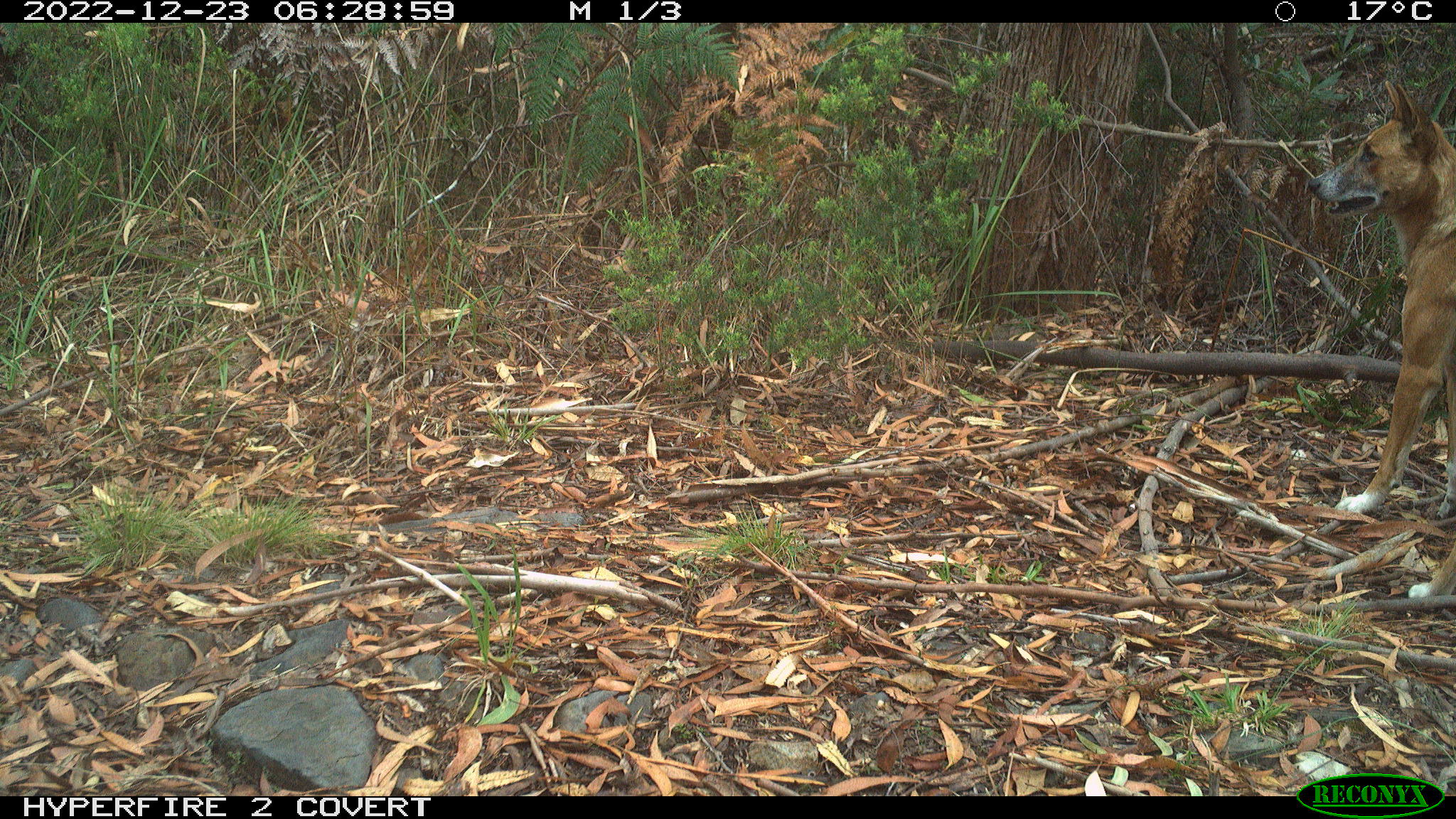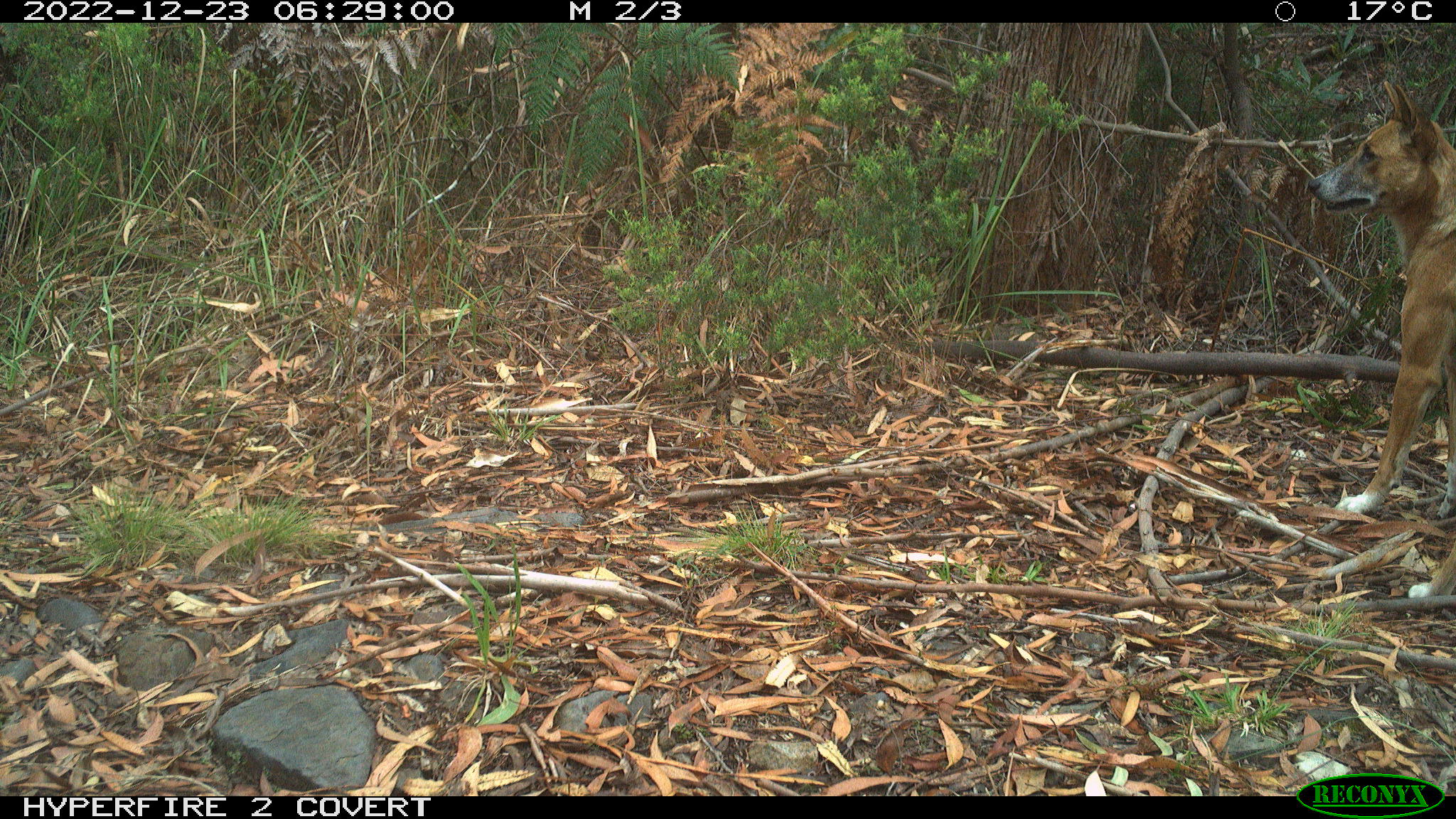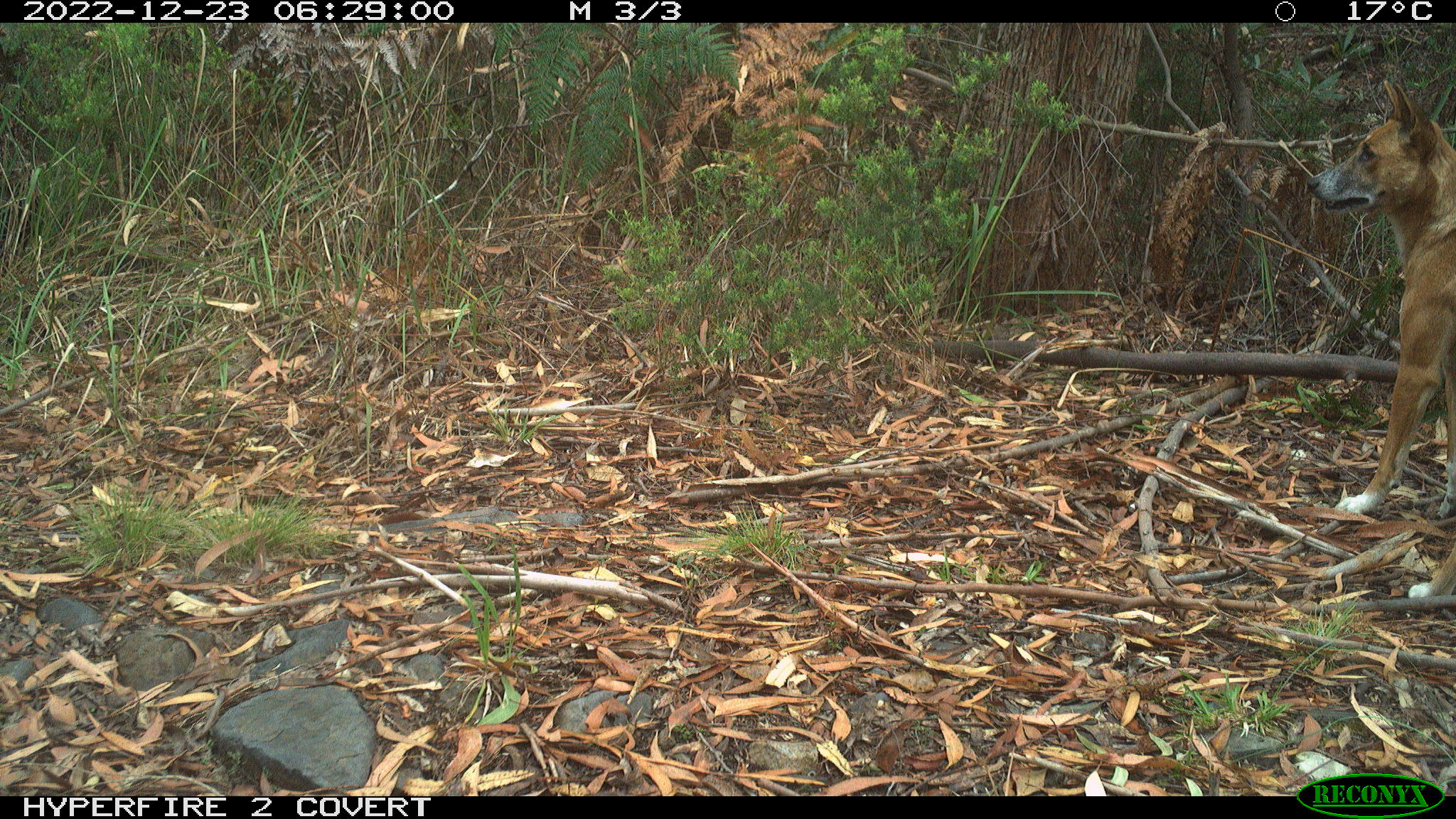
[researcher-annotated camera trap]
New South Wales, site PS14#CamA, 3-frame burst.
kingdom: Animalia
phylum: Chordata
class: Mammalia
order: Carnivora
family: Canidae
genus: Canis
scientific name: Canis familiaris dingo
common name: dingo